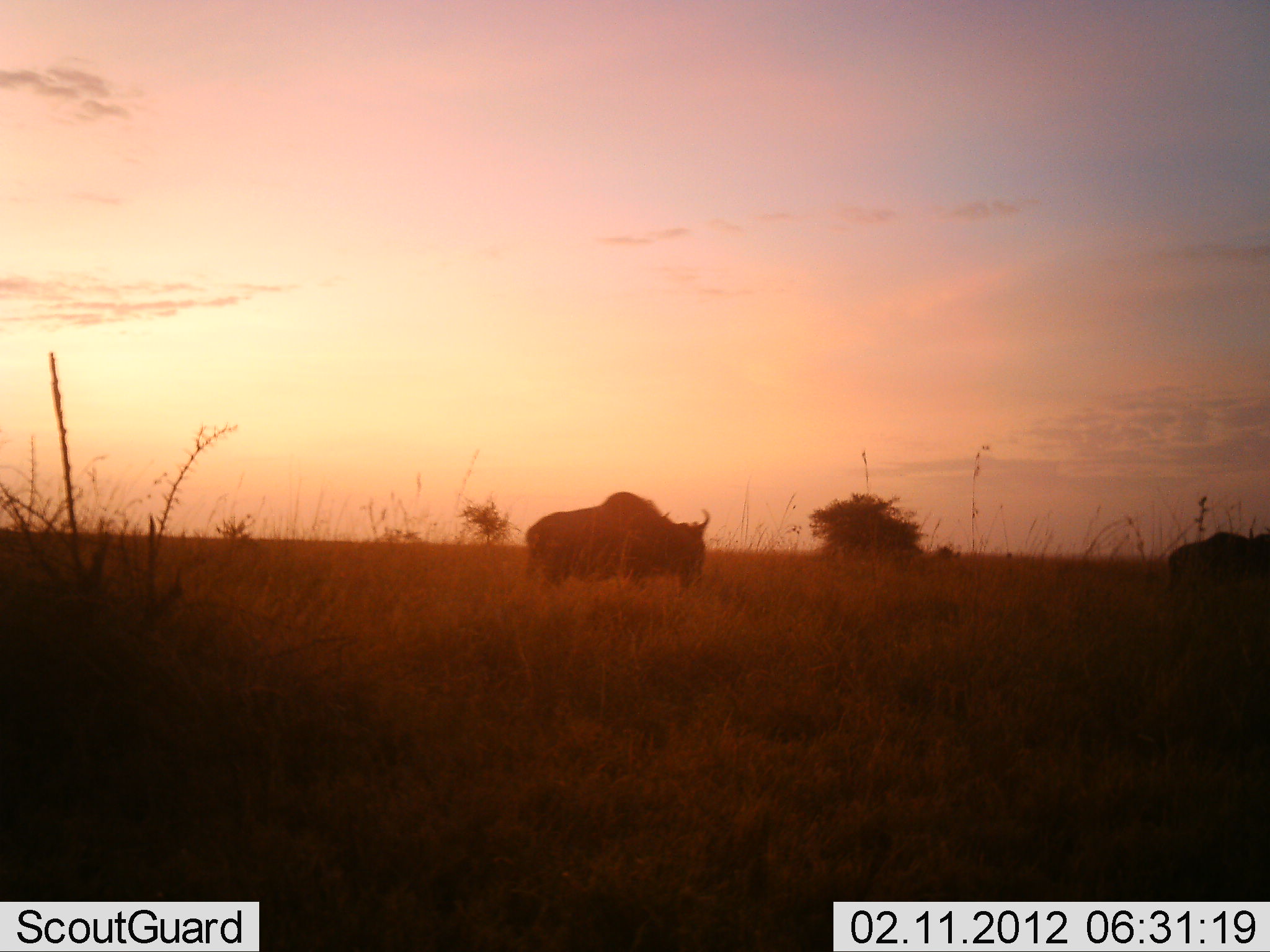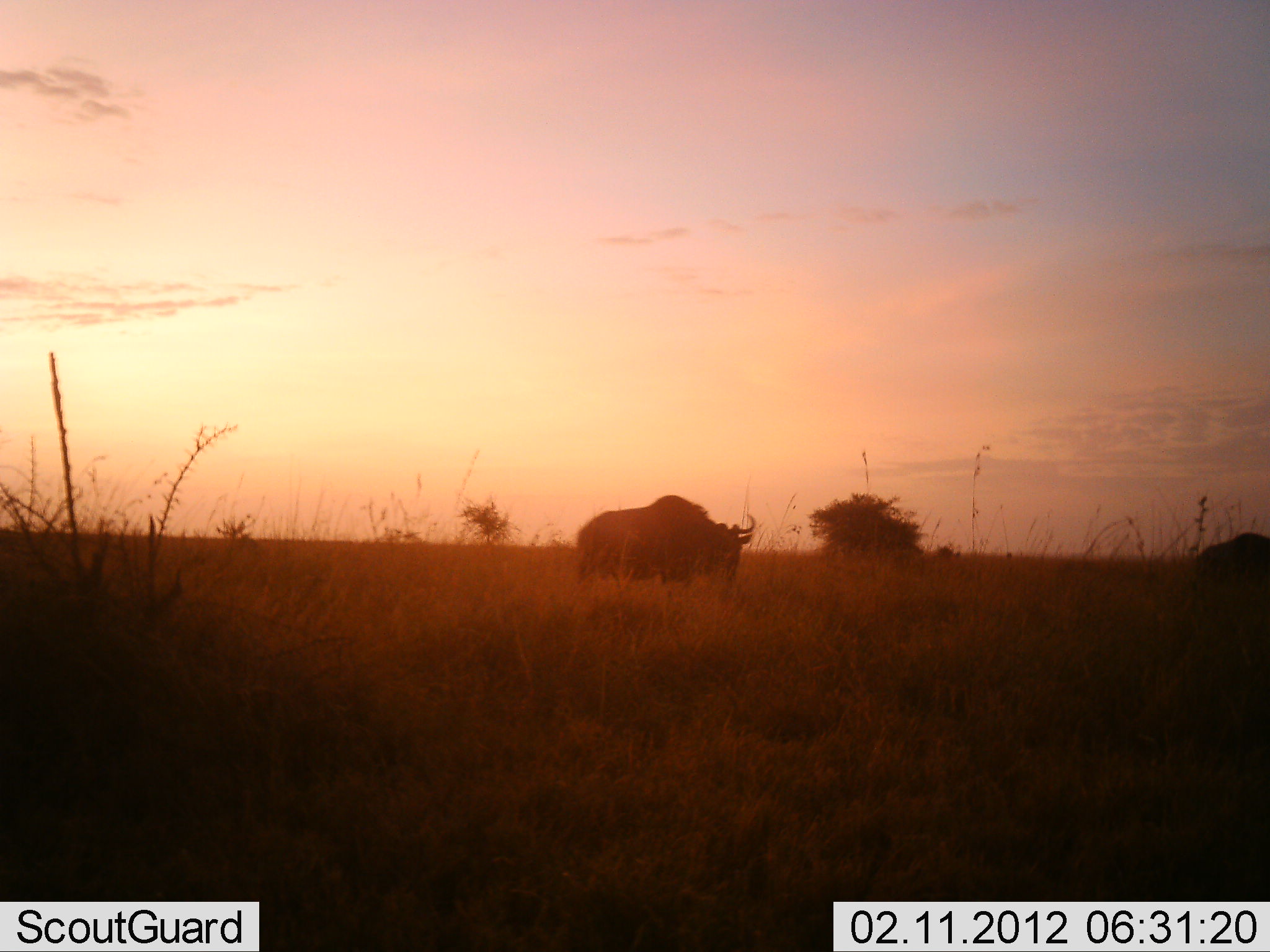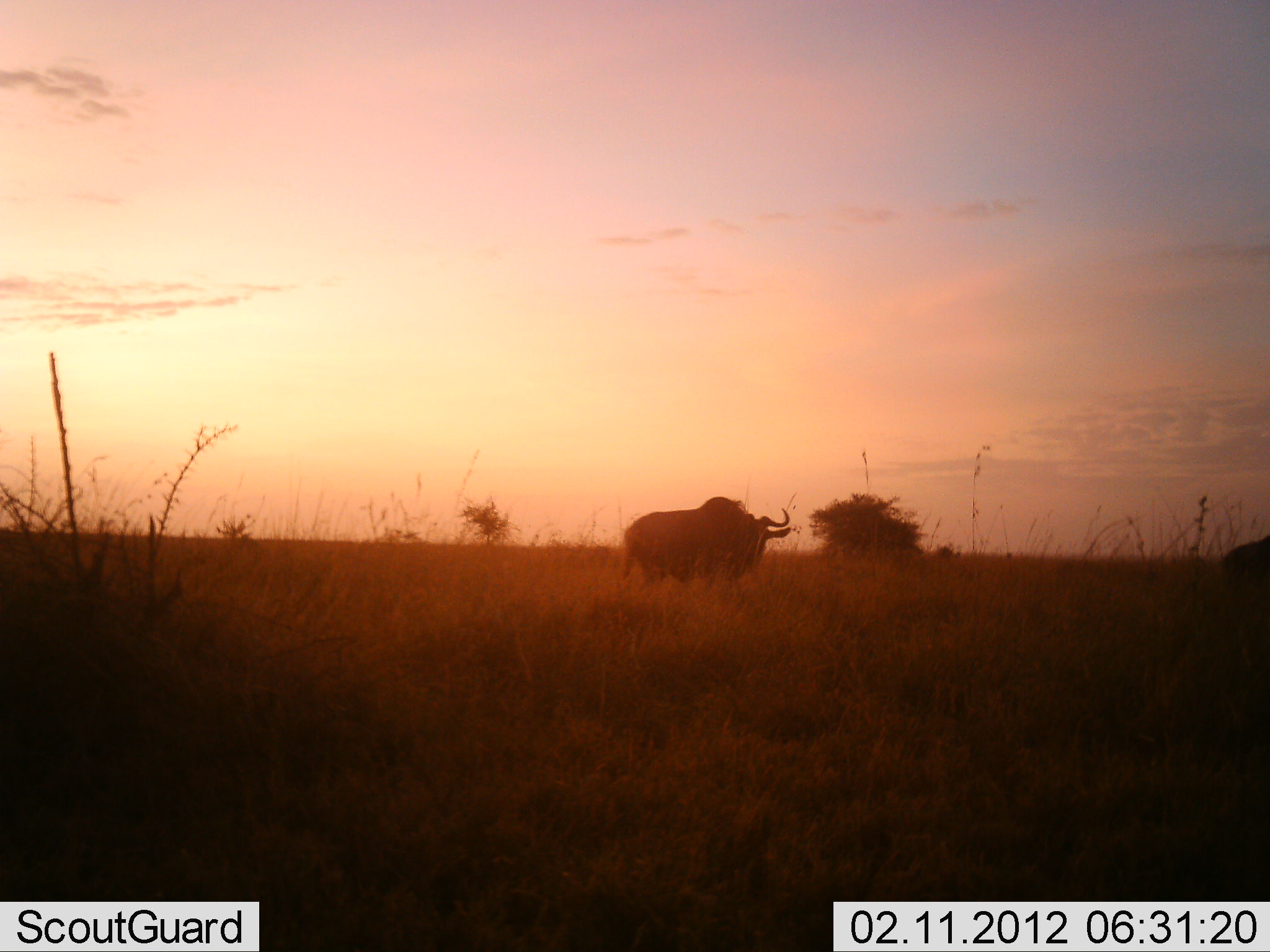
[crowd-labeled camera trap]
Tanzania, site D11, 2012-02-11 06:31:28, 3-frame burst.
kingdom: Animalia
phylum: Chordata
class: Mammalia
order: Artiodactyla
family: Bovidae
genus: Connochaetes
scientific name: Connochaetes taurinus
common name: blue wildebeest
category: wildebeest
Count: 2.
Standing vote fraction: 10%.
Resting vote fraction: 0%.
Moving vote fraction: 85%.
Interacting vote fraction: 0%.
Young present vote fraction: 0%.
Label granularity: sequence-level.